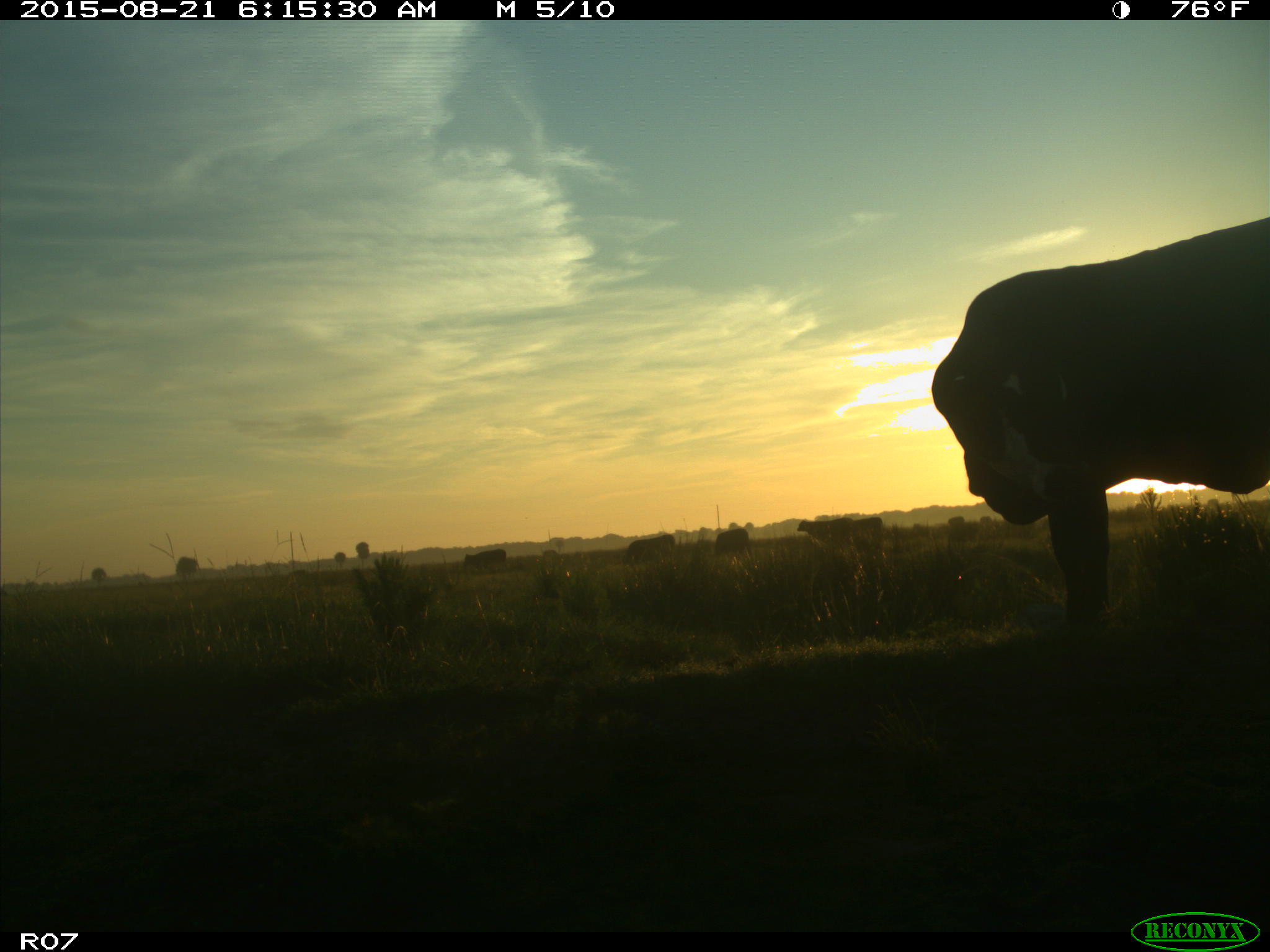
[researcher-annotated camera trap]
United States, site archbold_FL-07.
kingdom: Animalia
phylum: Chordata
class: Mammalia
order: Artiodactyla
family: Bovidae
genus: Bos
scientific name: Bos taurus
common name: domestic cow